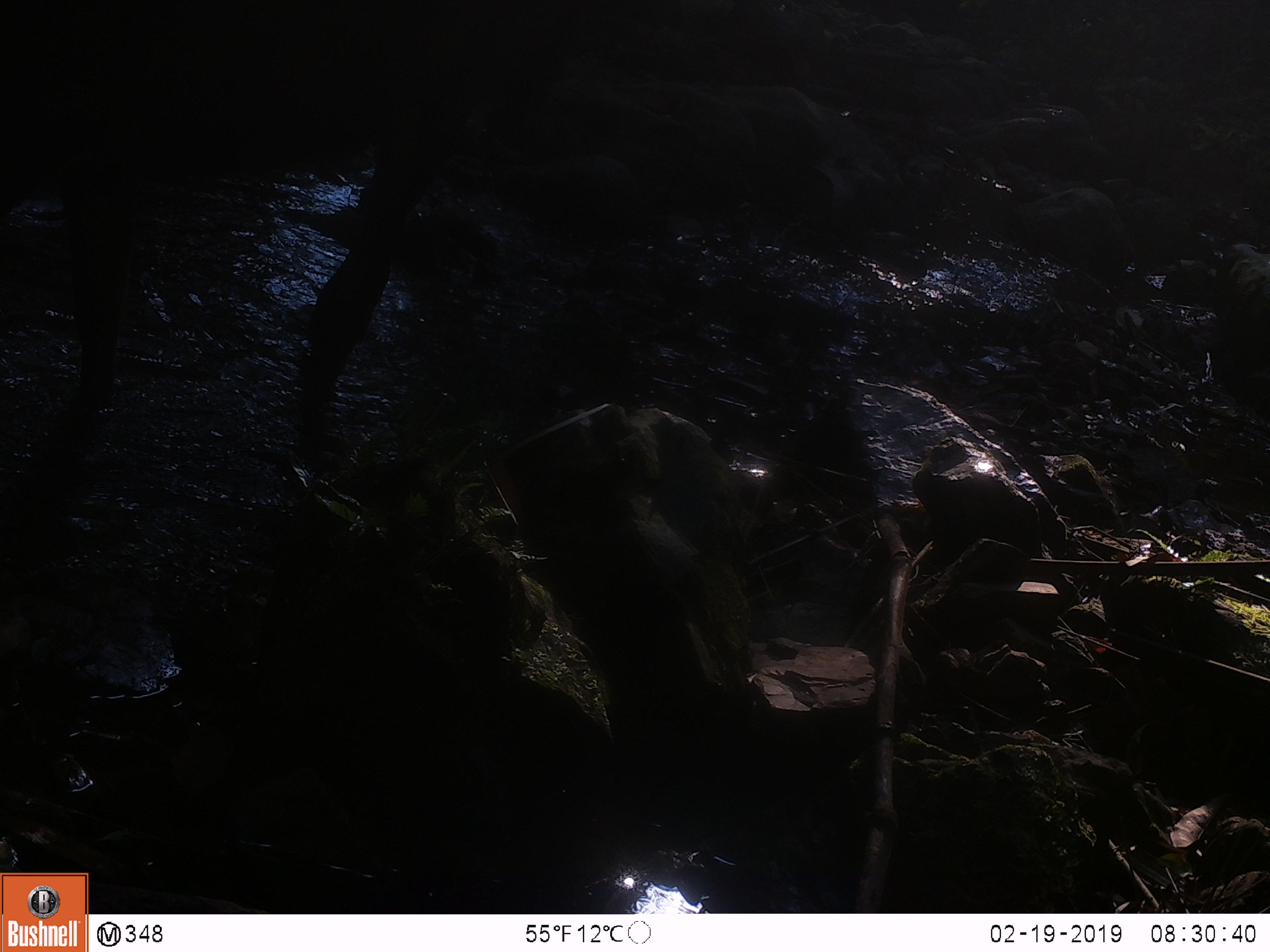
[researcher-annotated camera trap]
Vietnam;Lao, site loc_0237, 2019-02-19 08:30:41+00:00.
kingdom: Animalia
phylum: Chordata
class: Mammalia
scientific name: Laurasiatheria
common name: ungulate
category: unidentified ungulates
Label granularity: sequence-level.